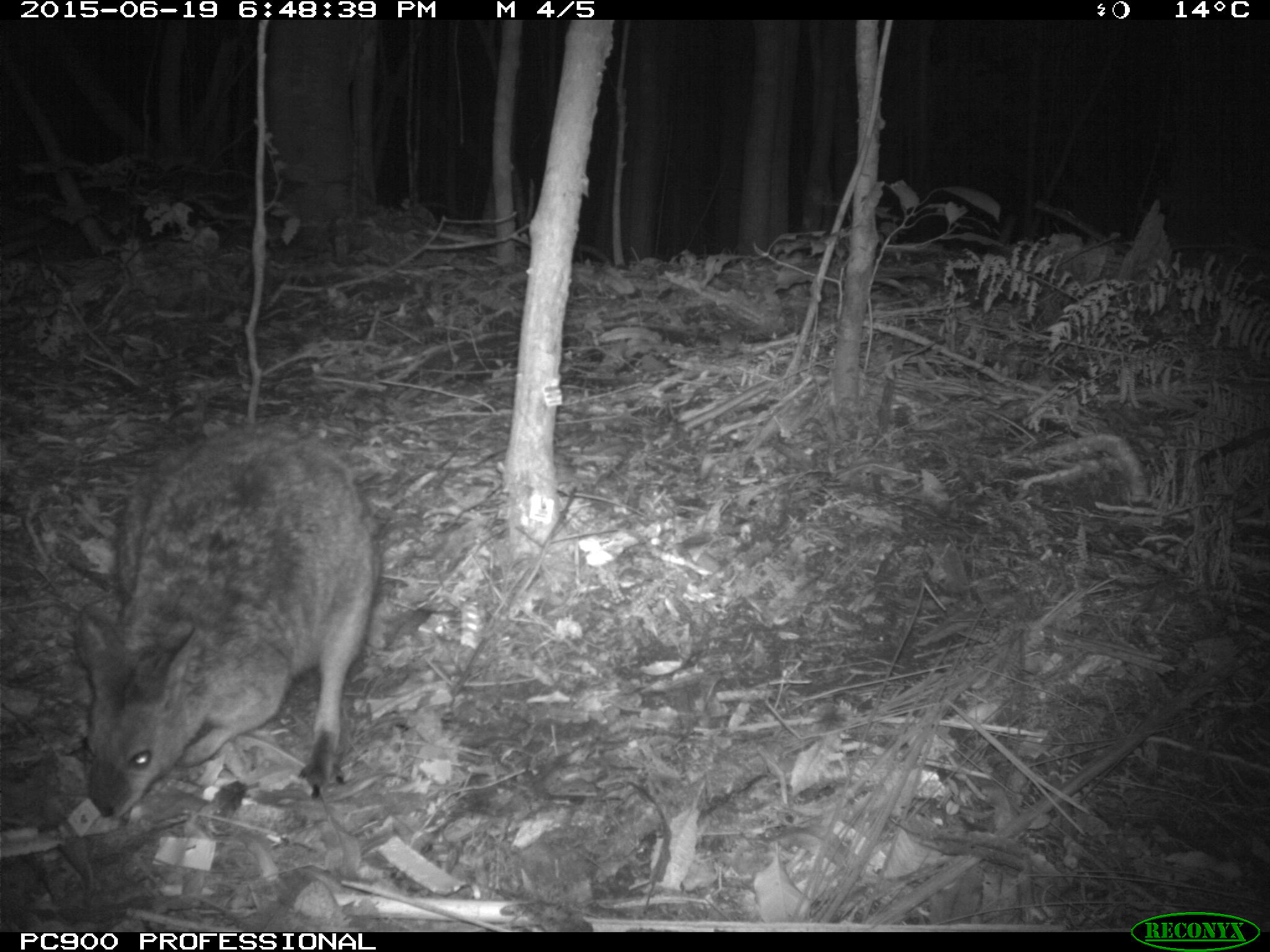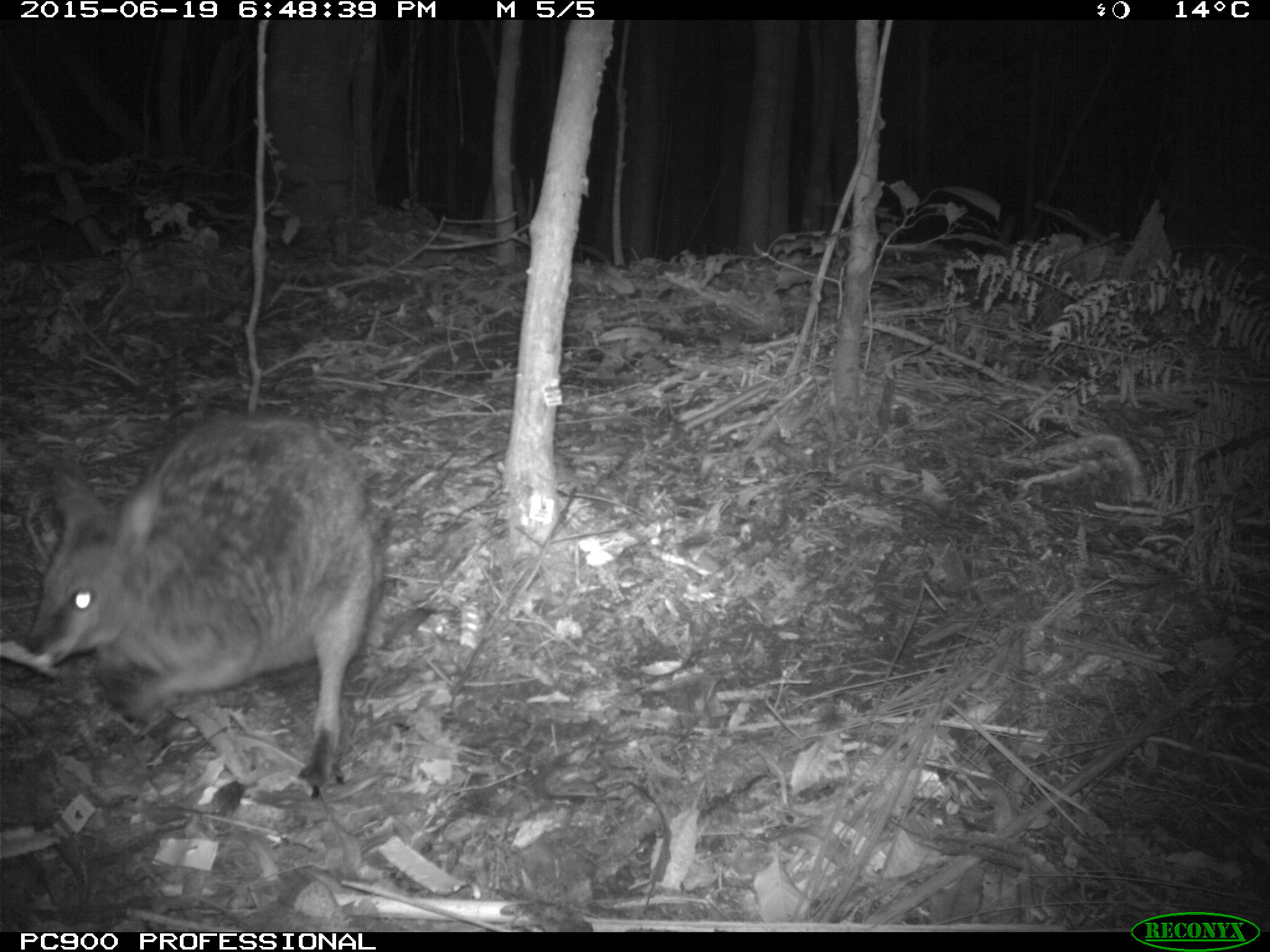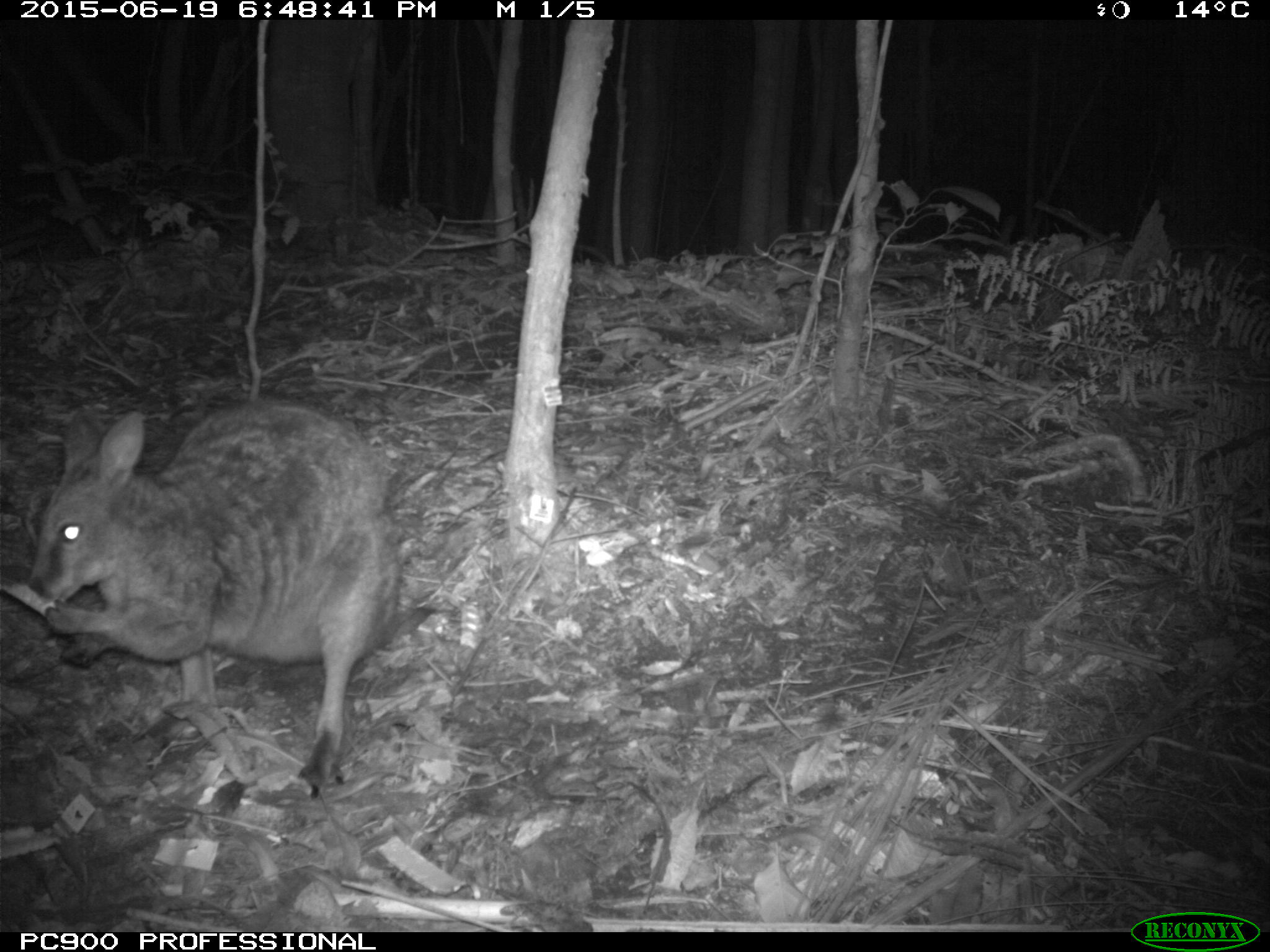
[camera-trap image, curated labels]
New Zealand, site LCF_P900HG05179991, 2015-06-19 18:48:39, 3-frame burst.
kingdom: Animalia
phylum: Chordata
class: Mammalia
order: Diprotodontia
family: Macropodidae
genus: Notamacropus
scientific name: Notamacropus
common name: wallaby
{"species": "wallaby (Notamacropus)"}